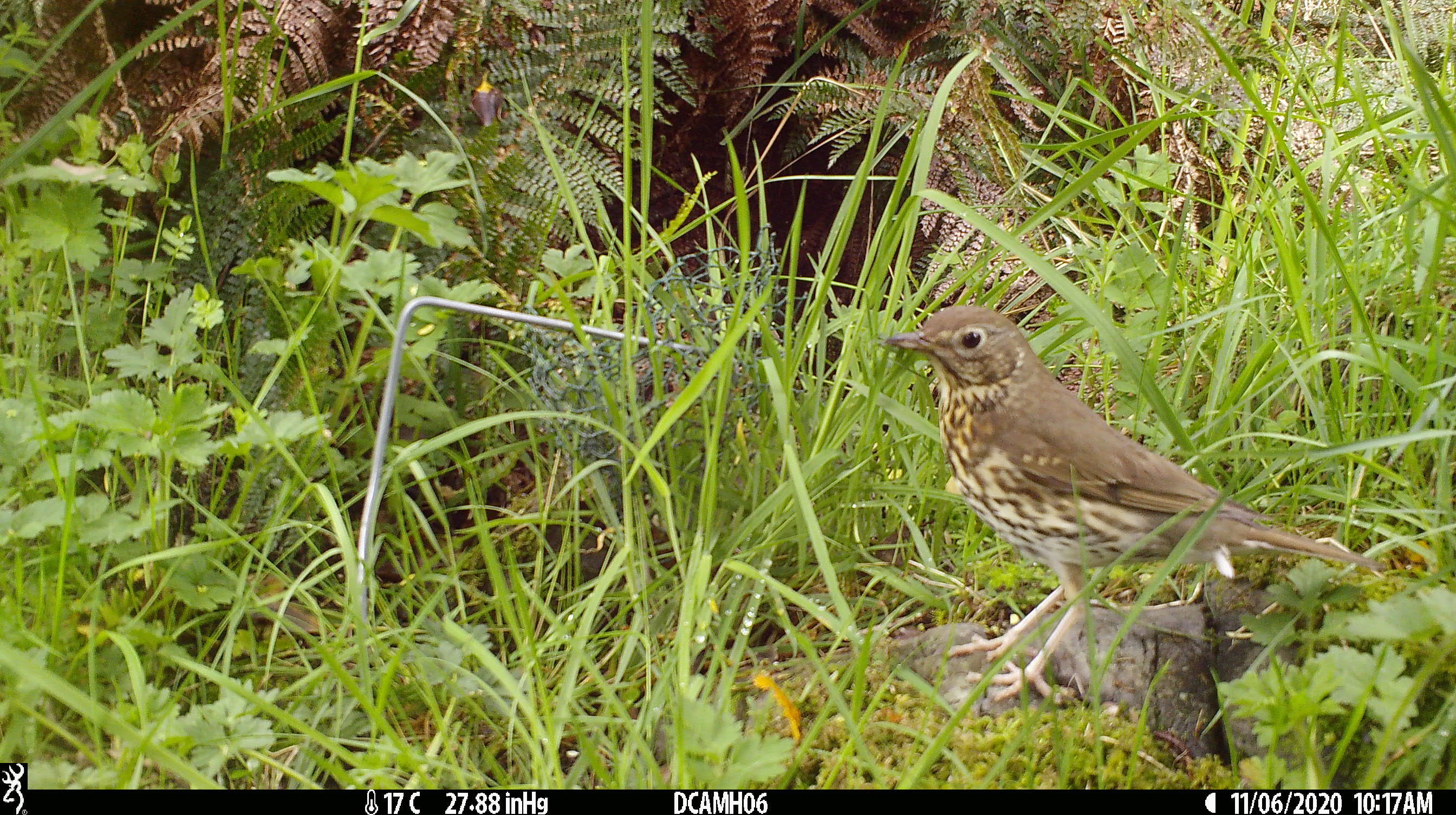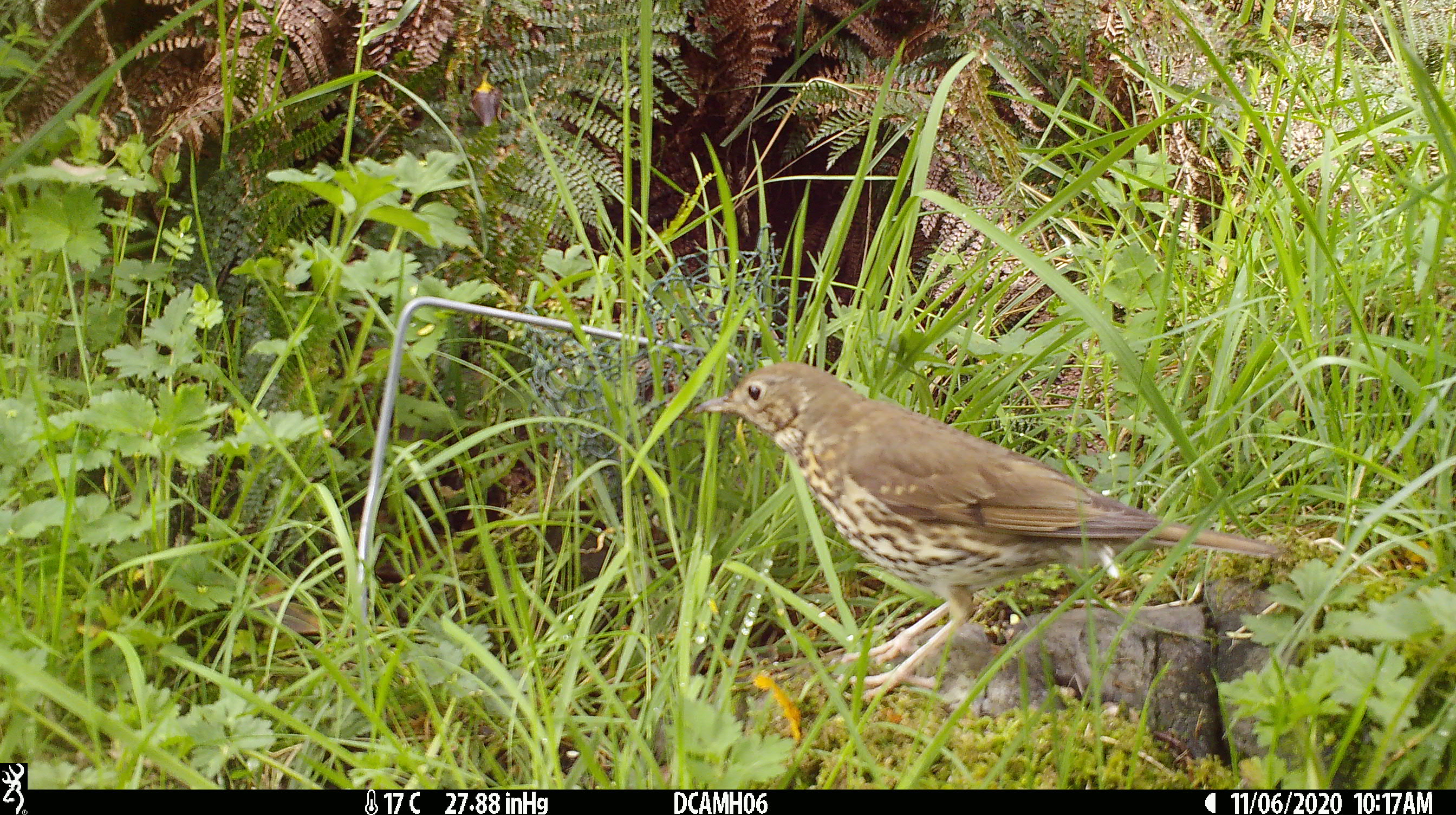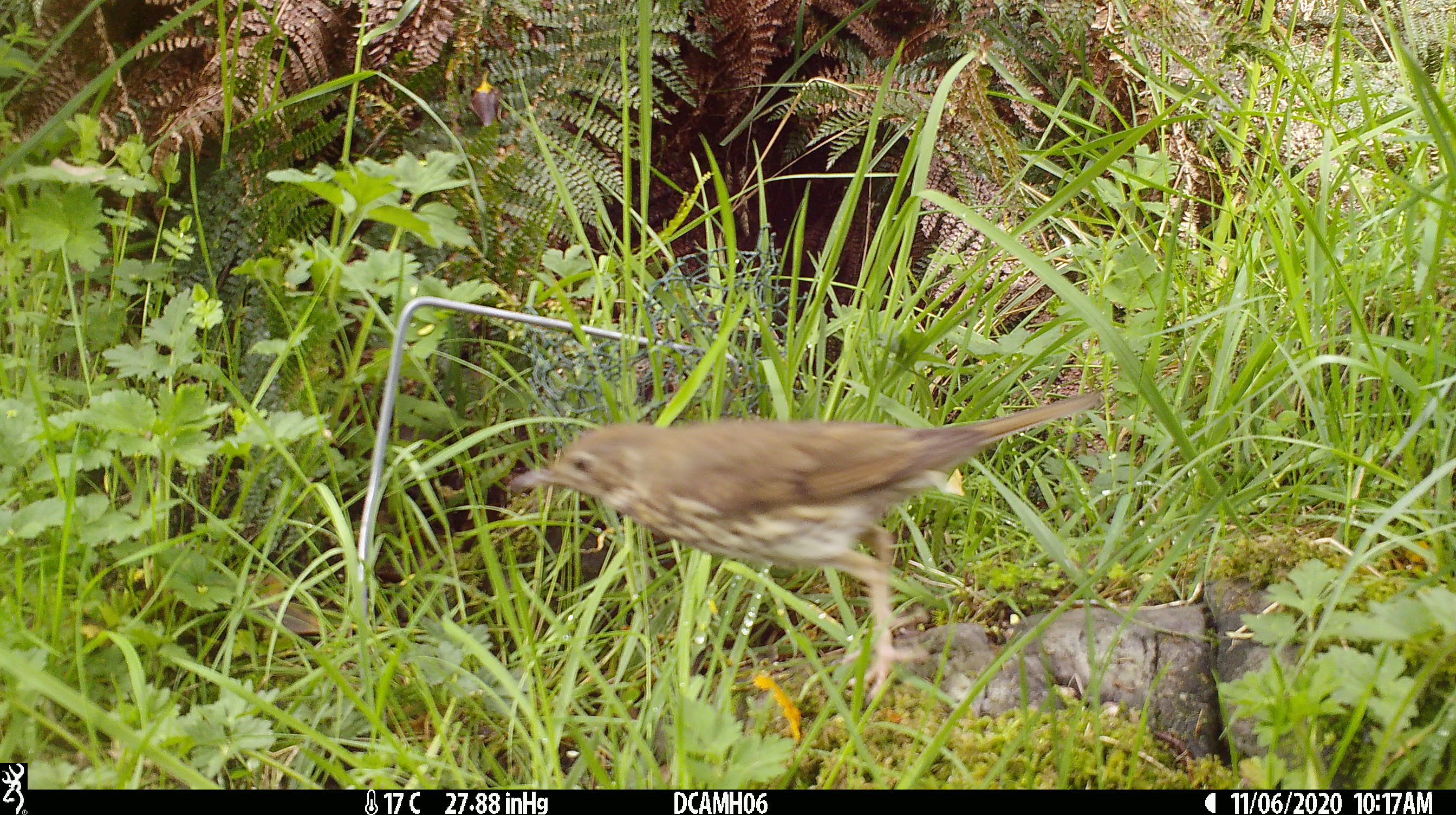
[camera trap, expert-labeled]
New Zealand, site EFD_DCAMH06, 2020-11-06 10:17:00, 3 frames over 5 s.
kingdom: Animalia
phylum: Chordata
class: Aves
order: Passeriformes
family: Turdidae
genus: Turdus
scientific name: Turdus philomelos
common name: song thrush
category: thrush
Thrush (song thrush) (Turdus philomelos).